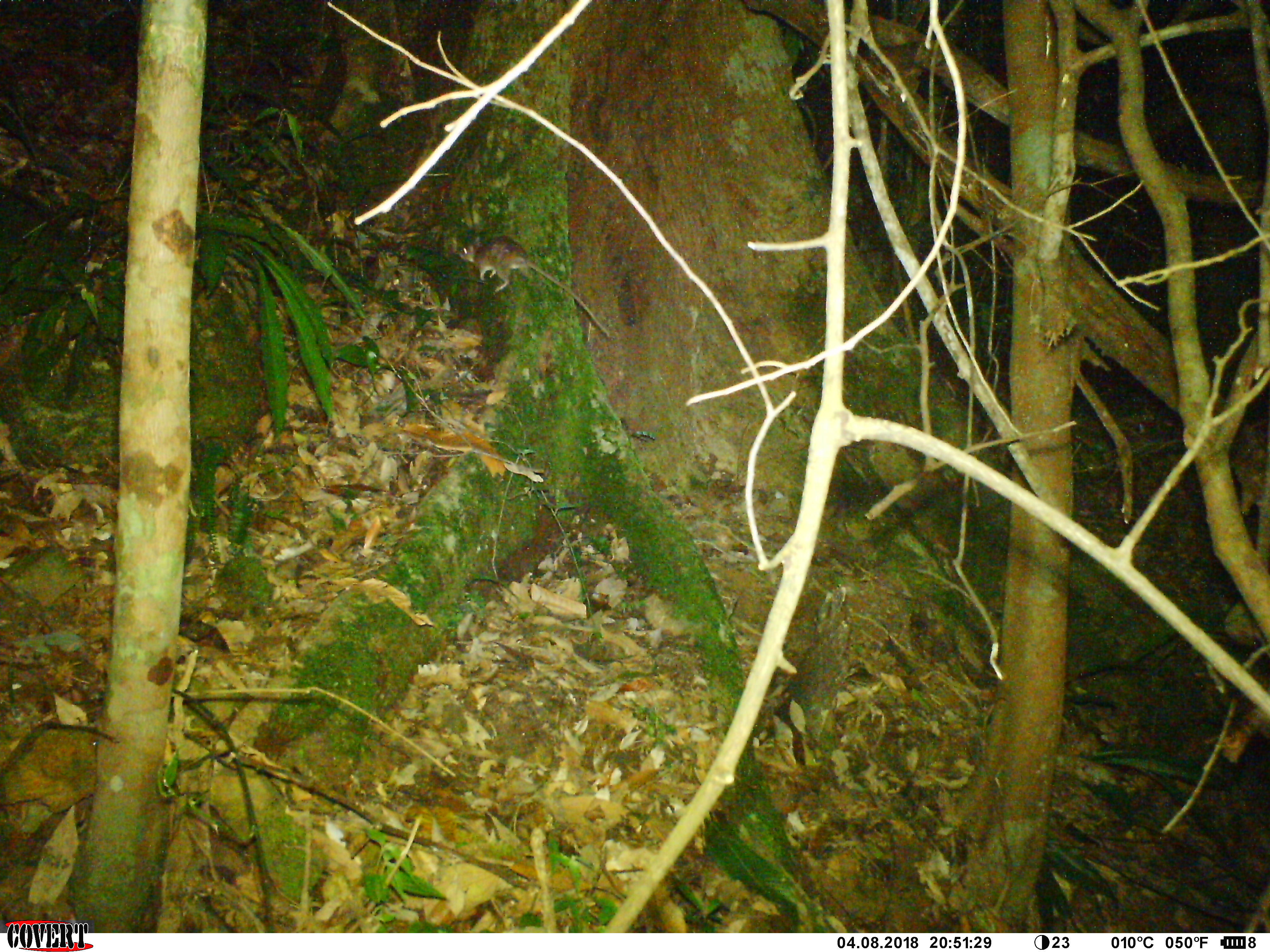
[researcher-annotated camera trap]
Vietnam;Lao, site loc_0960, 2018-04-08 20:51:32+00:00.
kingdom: Animalia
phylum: Chordata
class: Mammalia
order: Rodentia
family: Muridae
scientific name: Muridae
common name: old-world mice and rats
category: unidentified murid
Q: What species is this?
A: Unidentified murid (old-world mice and rats) (Muridae).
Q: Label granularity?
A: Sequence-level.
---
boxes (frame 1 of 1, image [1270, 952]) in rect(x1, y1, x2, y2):
unidentified murid: rect(457, 234, 610, 336)